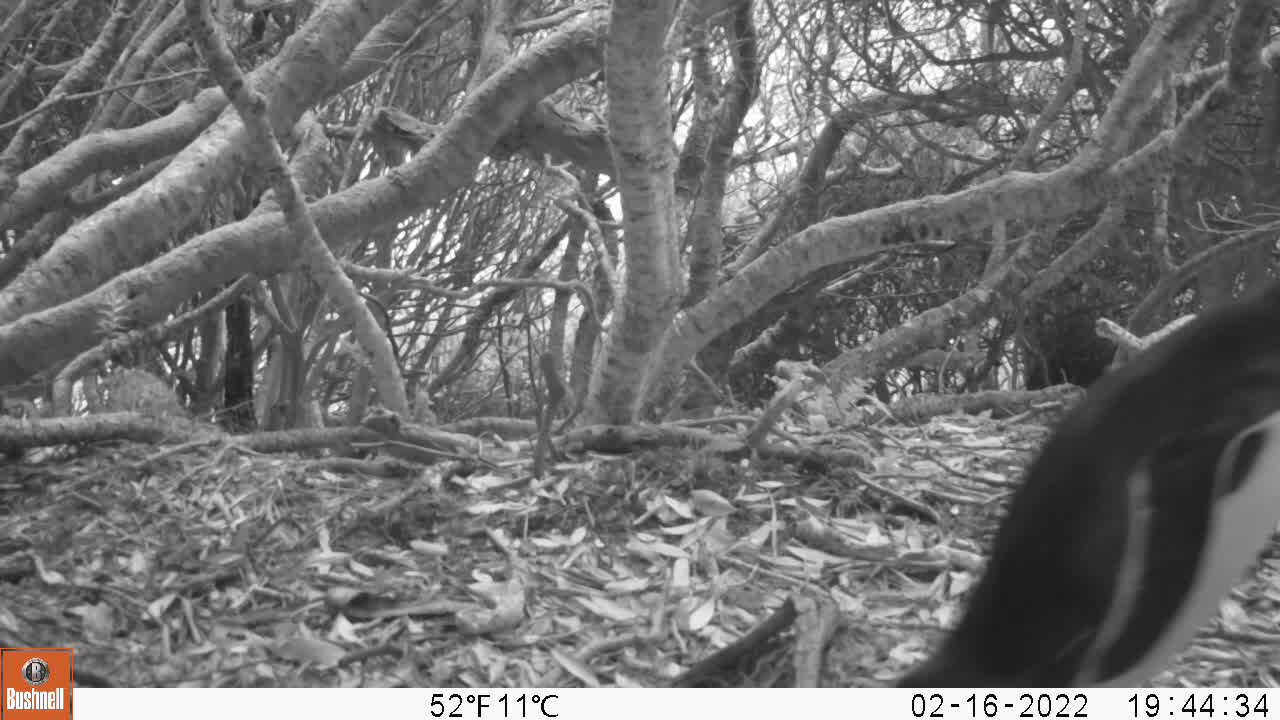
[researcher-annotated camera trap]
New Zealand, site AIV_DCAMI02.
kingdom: Animalia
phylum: Chordata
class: Aves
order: Sphenisciformes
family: Spheniscidae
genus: Megadyptes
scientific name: Megadyptes antipodes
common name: yellow-eyed penguin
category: yellow eyed penguin